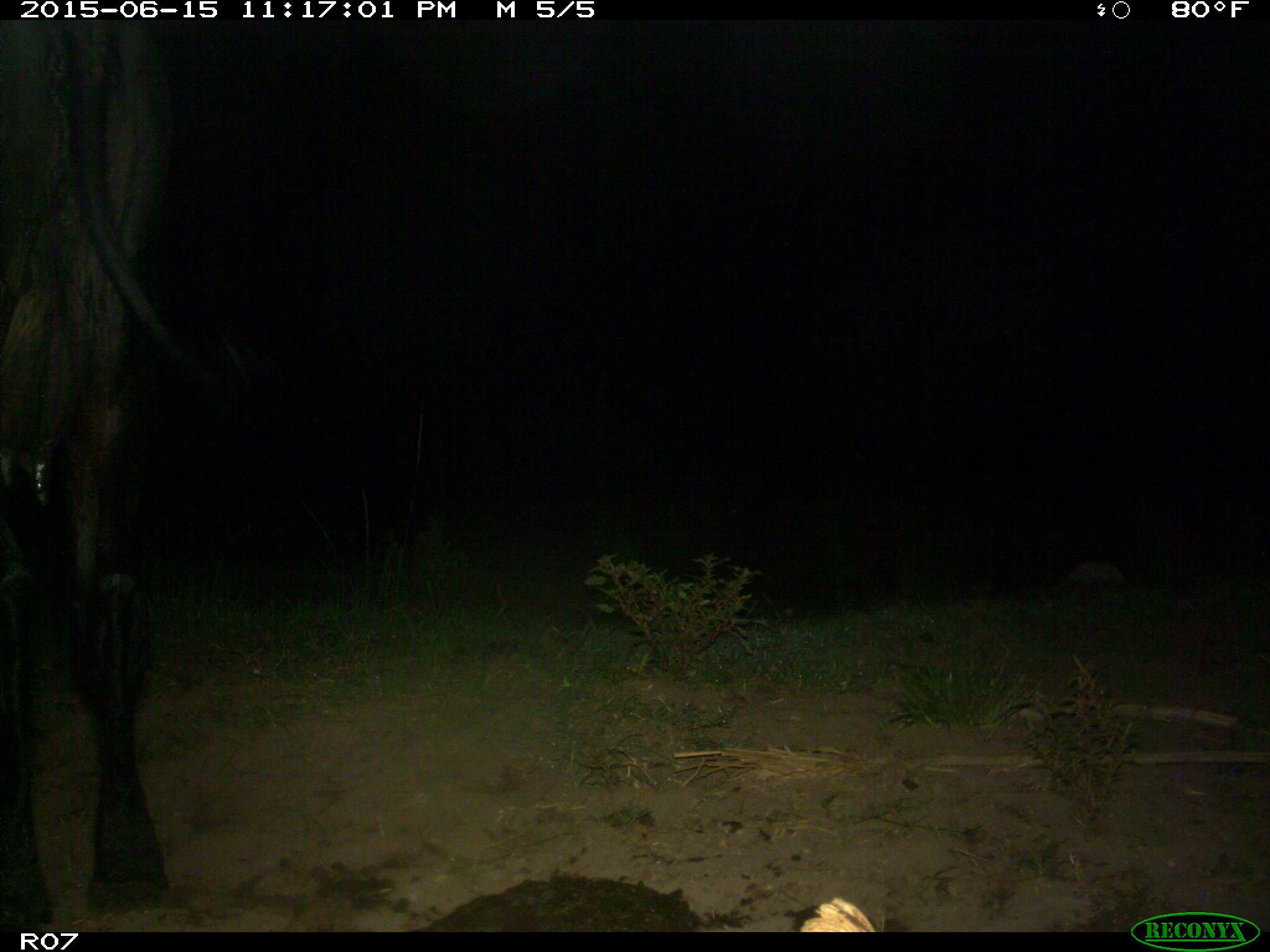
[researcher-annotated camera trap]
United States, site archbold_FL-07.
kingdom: Animalia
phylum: Chordata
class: Mammalia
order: Artiodactyla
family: Bovidae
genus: Bos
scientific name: Bos taurus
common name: domestic cow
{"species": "Bos taurus (domestic cow)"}